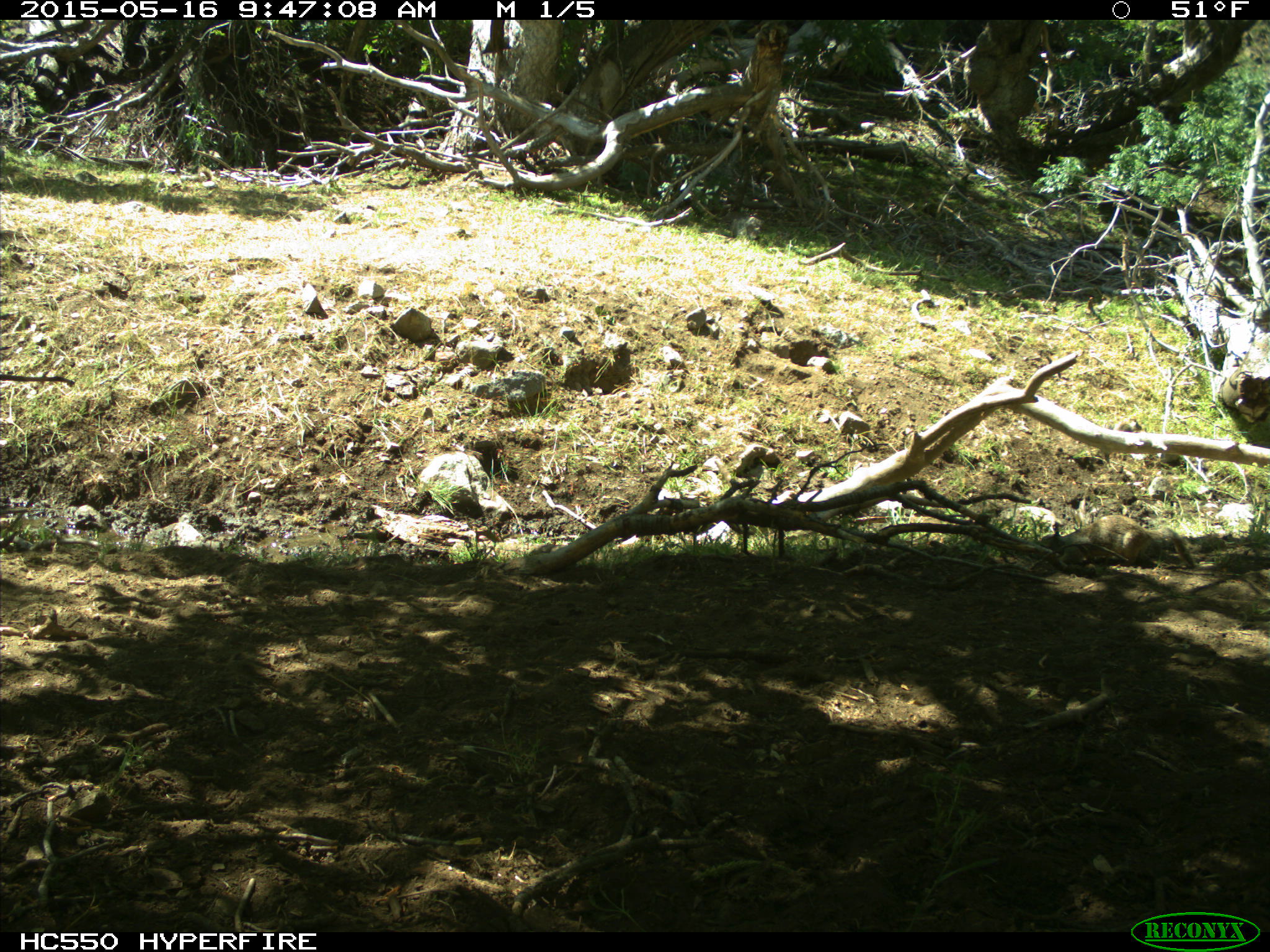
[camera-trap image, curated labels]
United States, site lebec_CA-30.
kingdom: Animalia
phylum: Chordata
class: Mammalia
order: Rodentia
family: Sciuridae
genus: Otospermophilus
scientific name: Otospermophilus beecheyi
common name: california ground squirrel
Otospermophilus beecheyi (california ground squirrel).